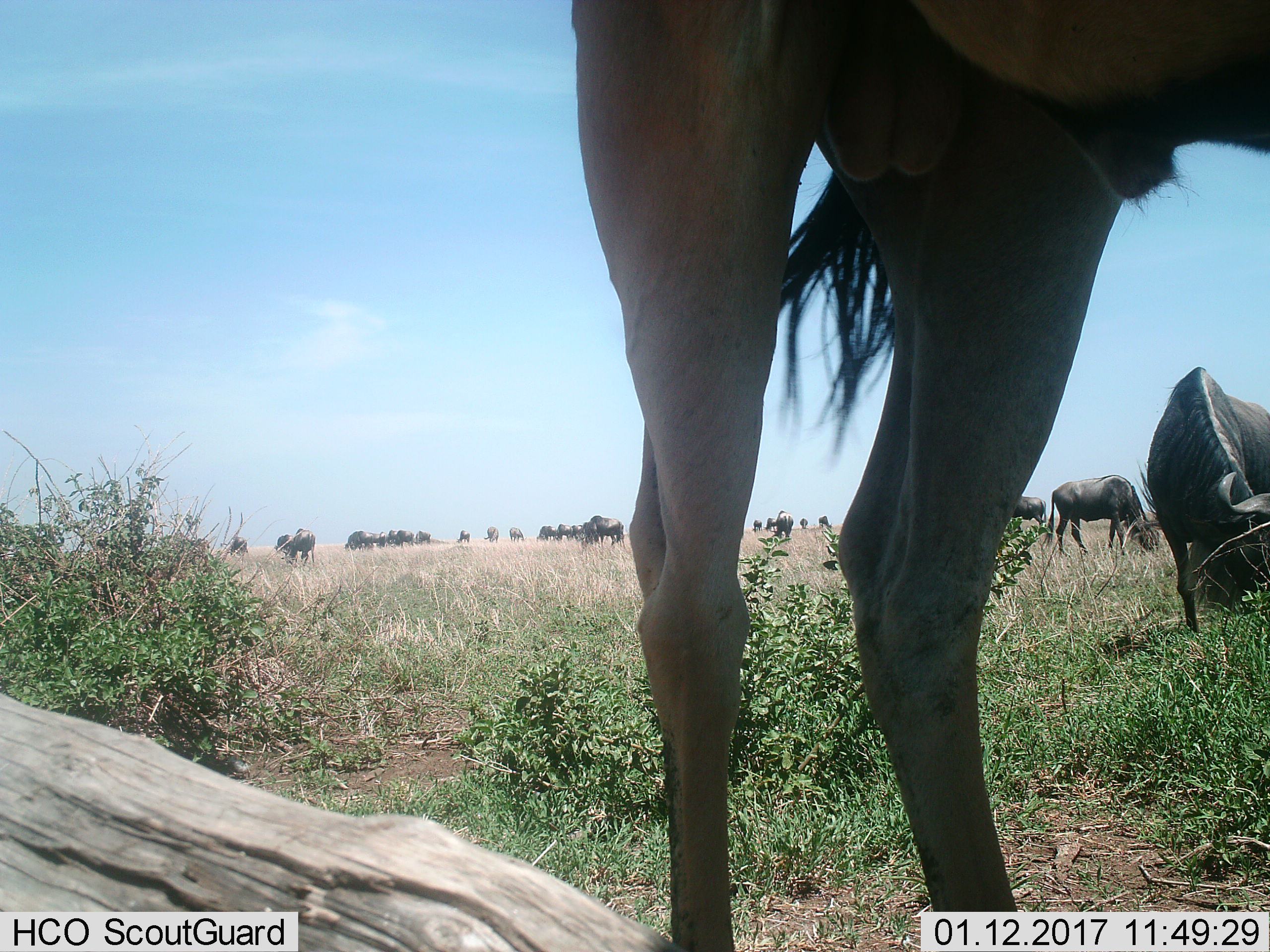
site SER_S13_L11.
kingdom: Animalia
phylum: Chordata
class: Mammalia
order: Artiodactyla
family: Bovidae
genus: Connochaetes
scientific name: Connochaetes taurinus taurinus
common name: blue wildebeest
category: wildebeestblue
Wildebeestblue (blue wildebeest) (Connochaetes taurinus taurinus), count 11-50. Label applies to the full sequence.